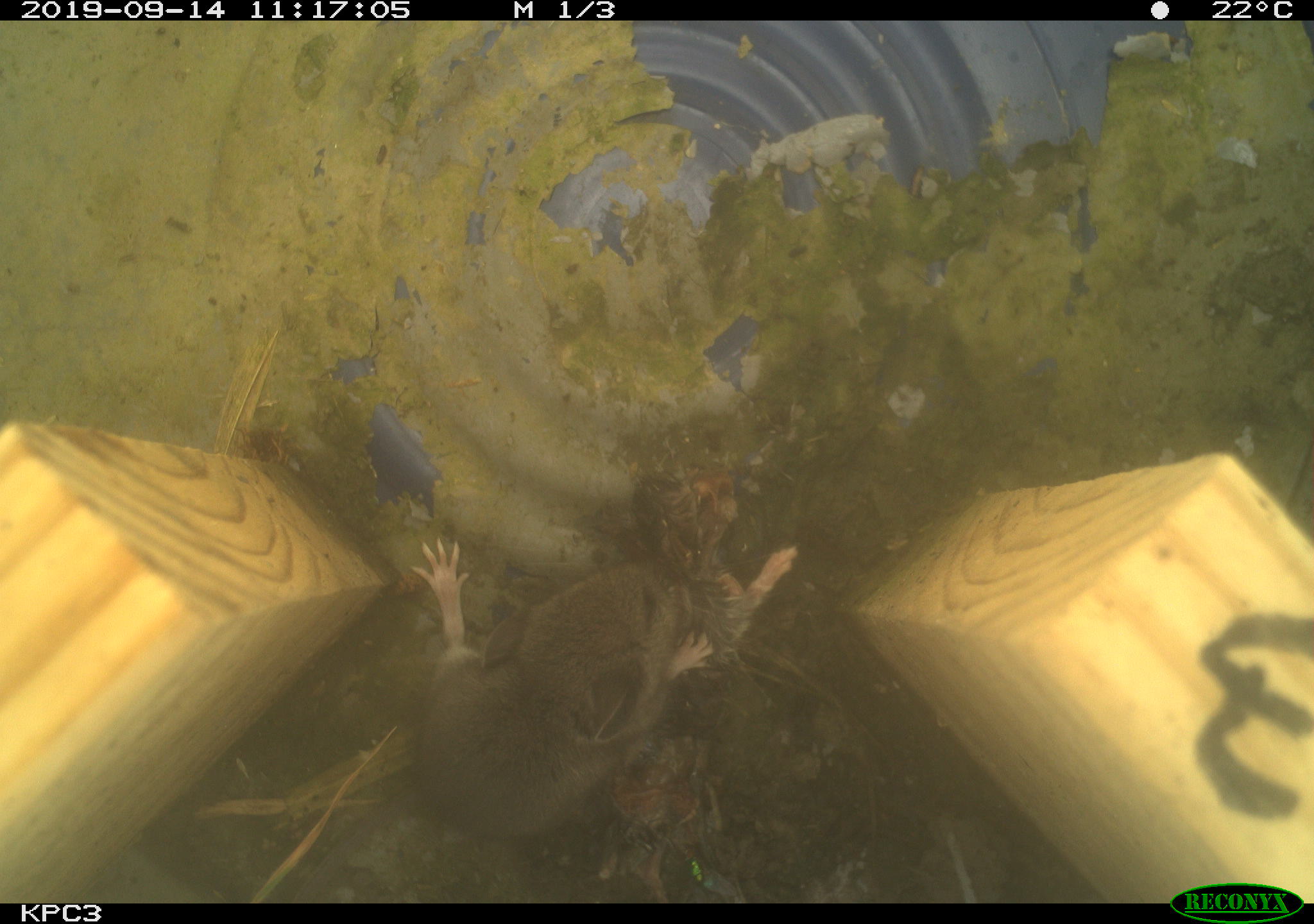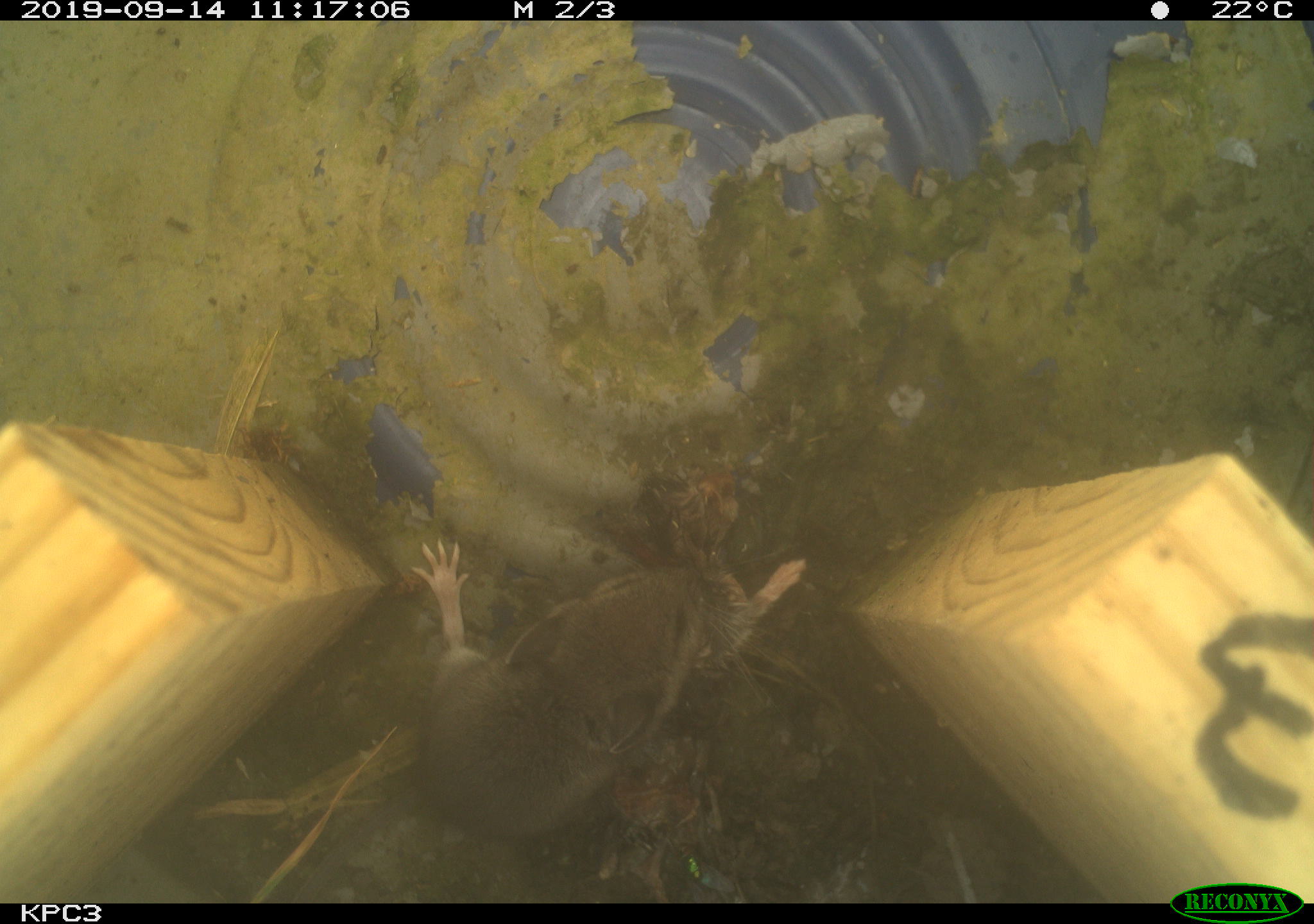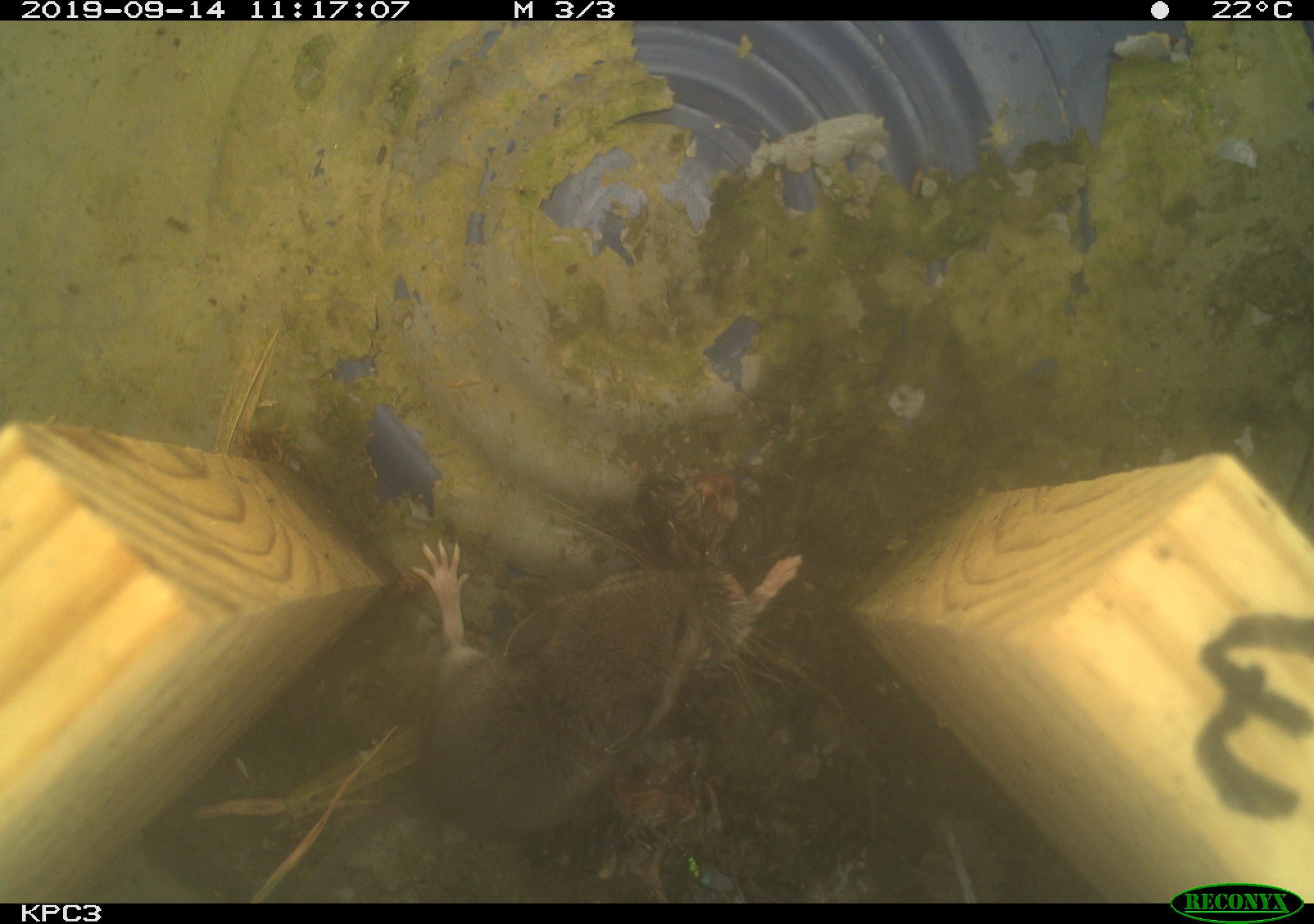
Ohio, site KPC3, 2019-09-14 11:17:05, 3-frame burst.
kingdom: Animalia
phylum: Chordata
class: Mammalia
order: Rodentia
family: Cricetidae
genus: Peromyscus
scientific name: Peromyscus leucopus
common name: white-footed mouse